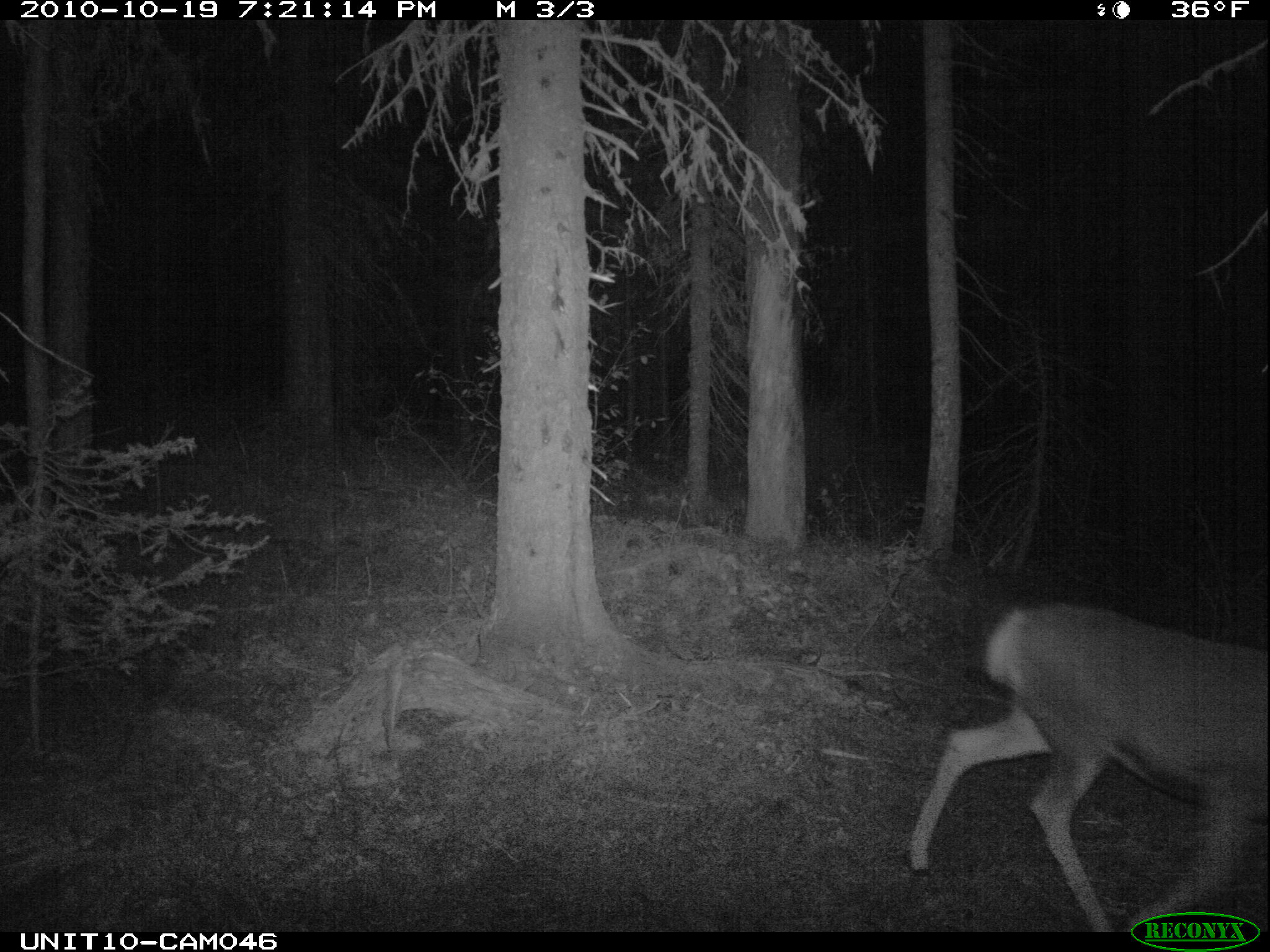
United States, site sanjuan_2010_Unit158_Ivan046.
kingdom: Animalia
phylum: Chordata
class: Mammalia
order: Artiodactyla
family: Cervidae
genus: Odocoileus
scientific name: Odocoileus hemionus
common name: mule deer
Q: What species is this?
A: Odocoileus hemionus (mule deer).